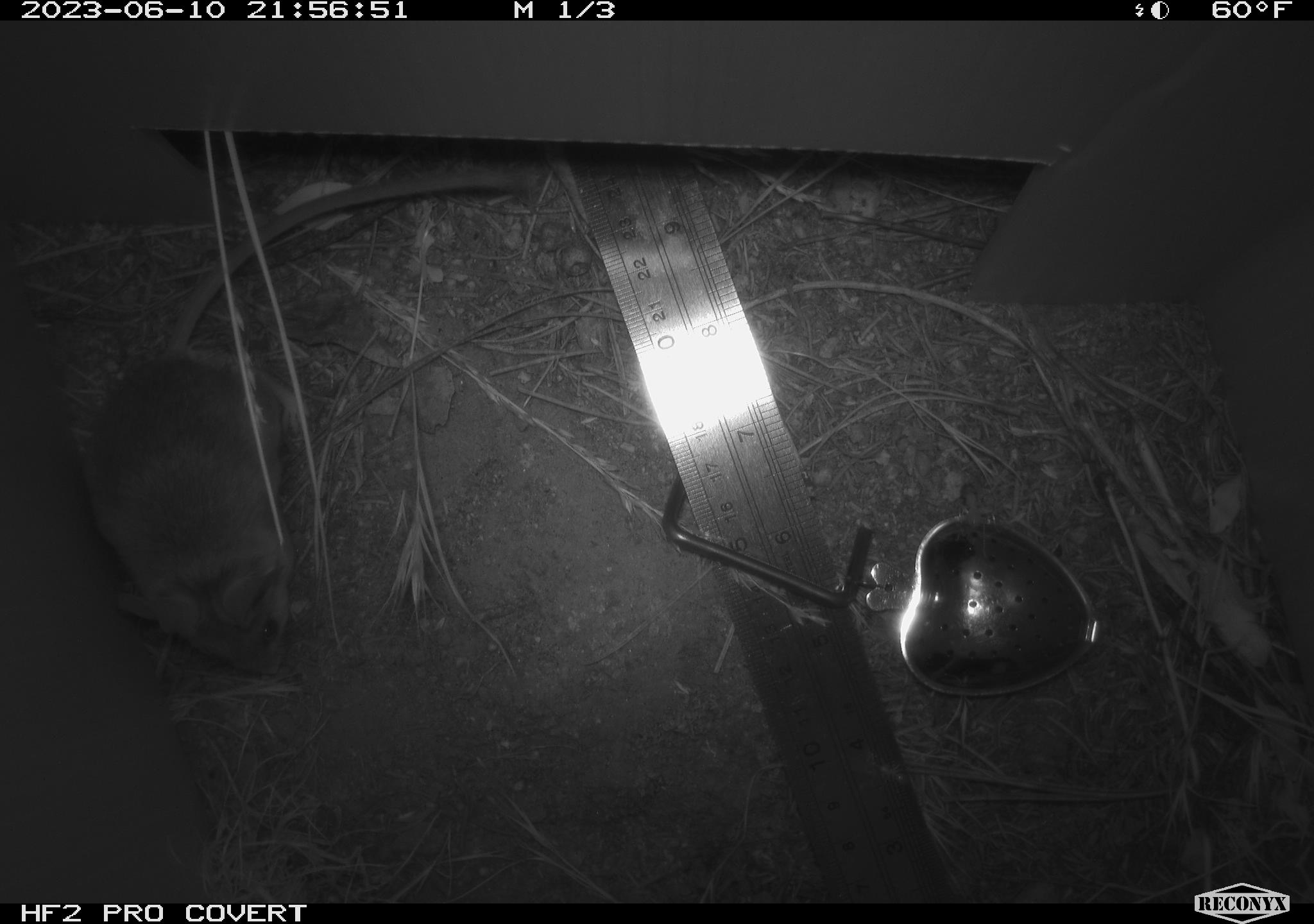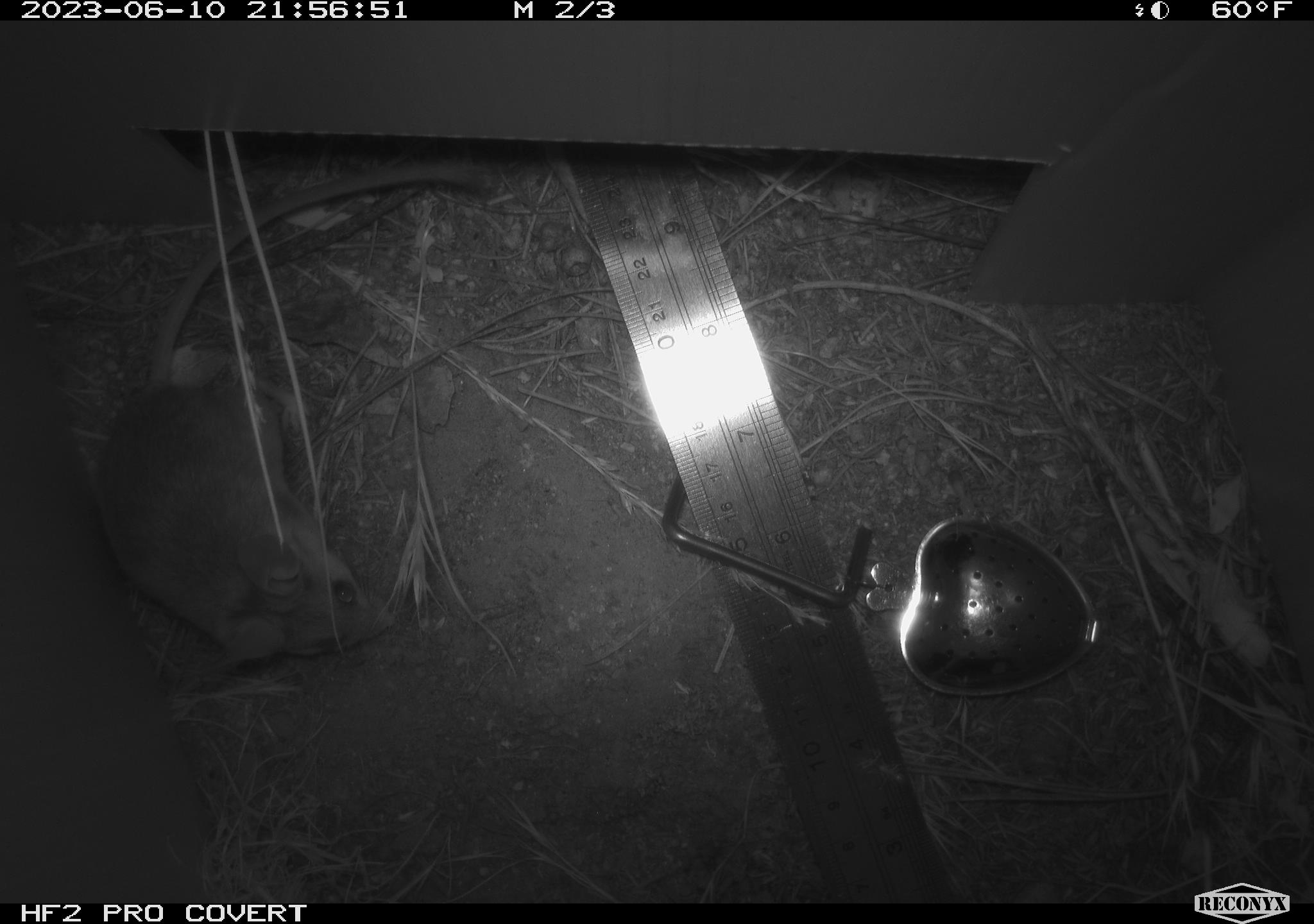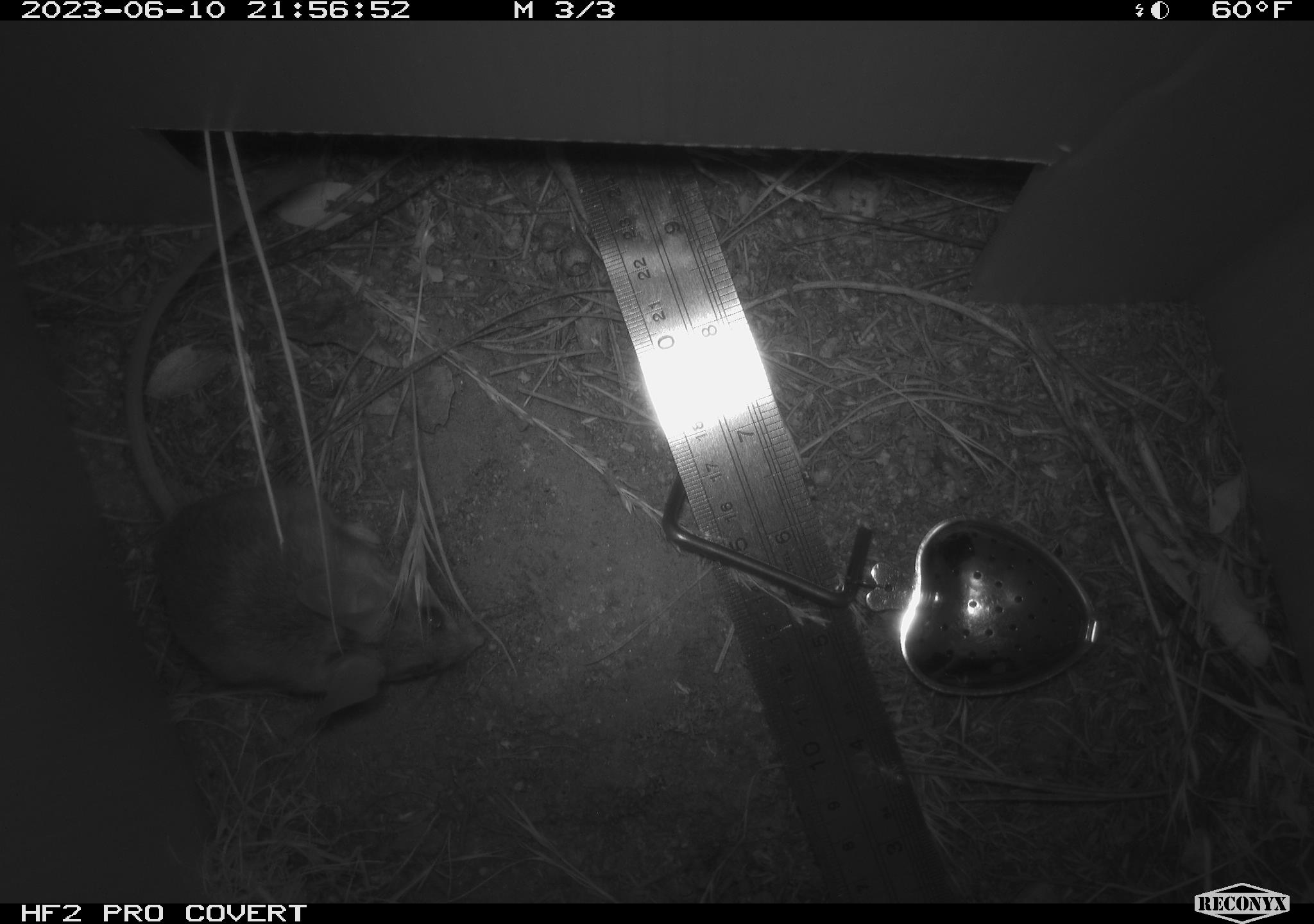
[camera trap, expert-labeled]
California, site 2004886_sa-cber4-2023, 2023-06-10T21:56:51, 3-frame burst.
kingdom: Animalia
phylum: Chordata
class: Mammalia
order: Rodentia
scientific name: Rodentia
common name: mouse species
Mouse species (Rodentia).